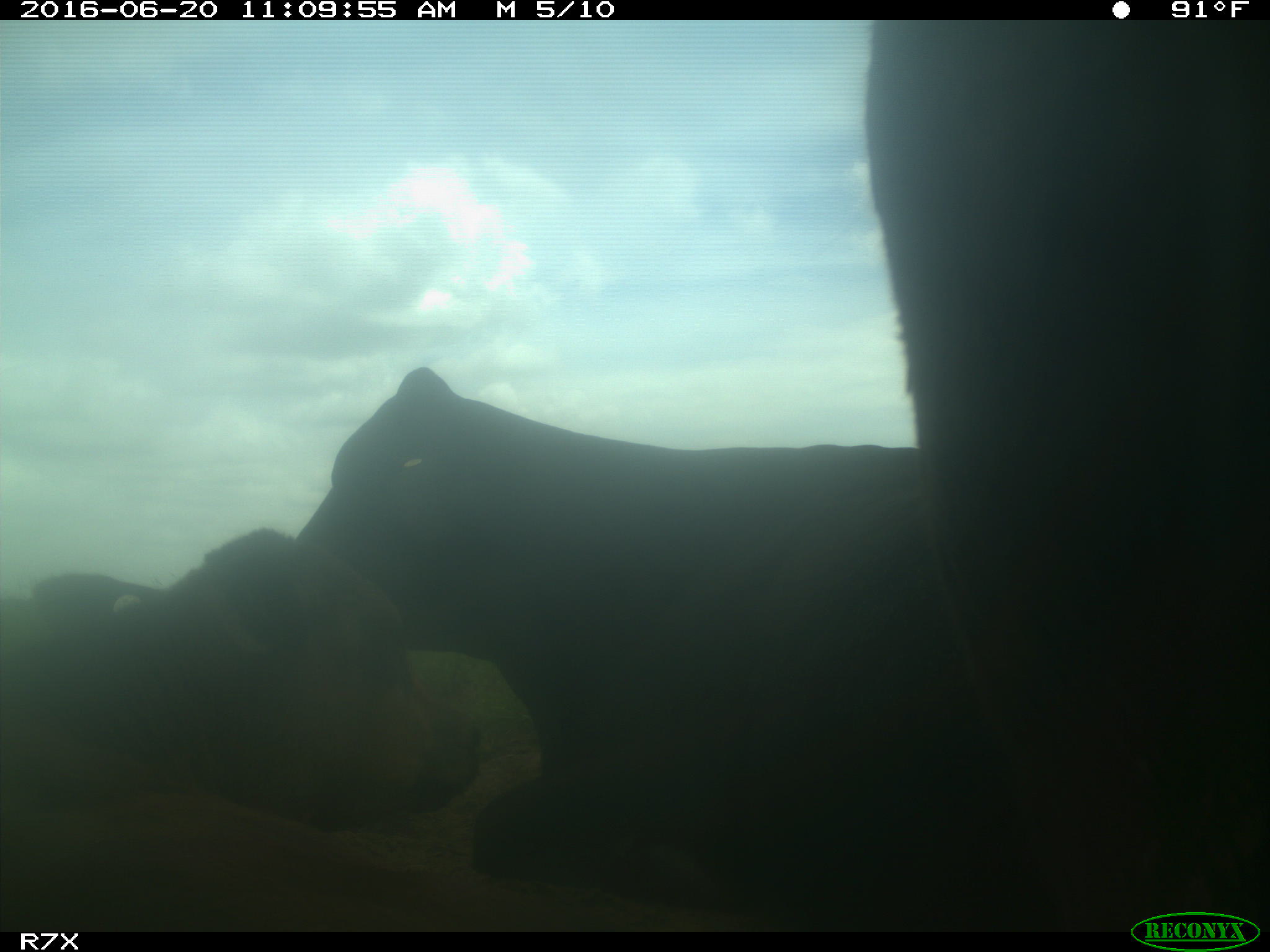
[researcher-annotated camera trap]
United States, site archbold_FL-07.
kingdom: Animalia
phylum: Chordata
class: Mammalia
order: Artiodactyla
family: Bovidae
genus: Bos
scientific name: Bos taurus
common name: domestic cow